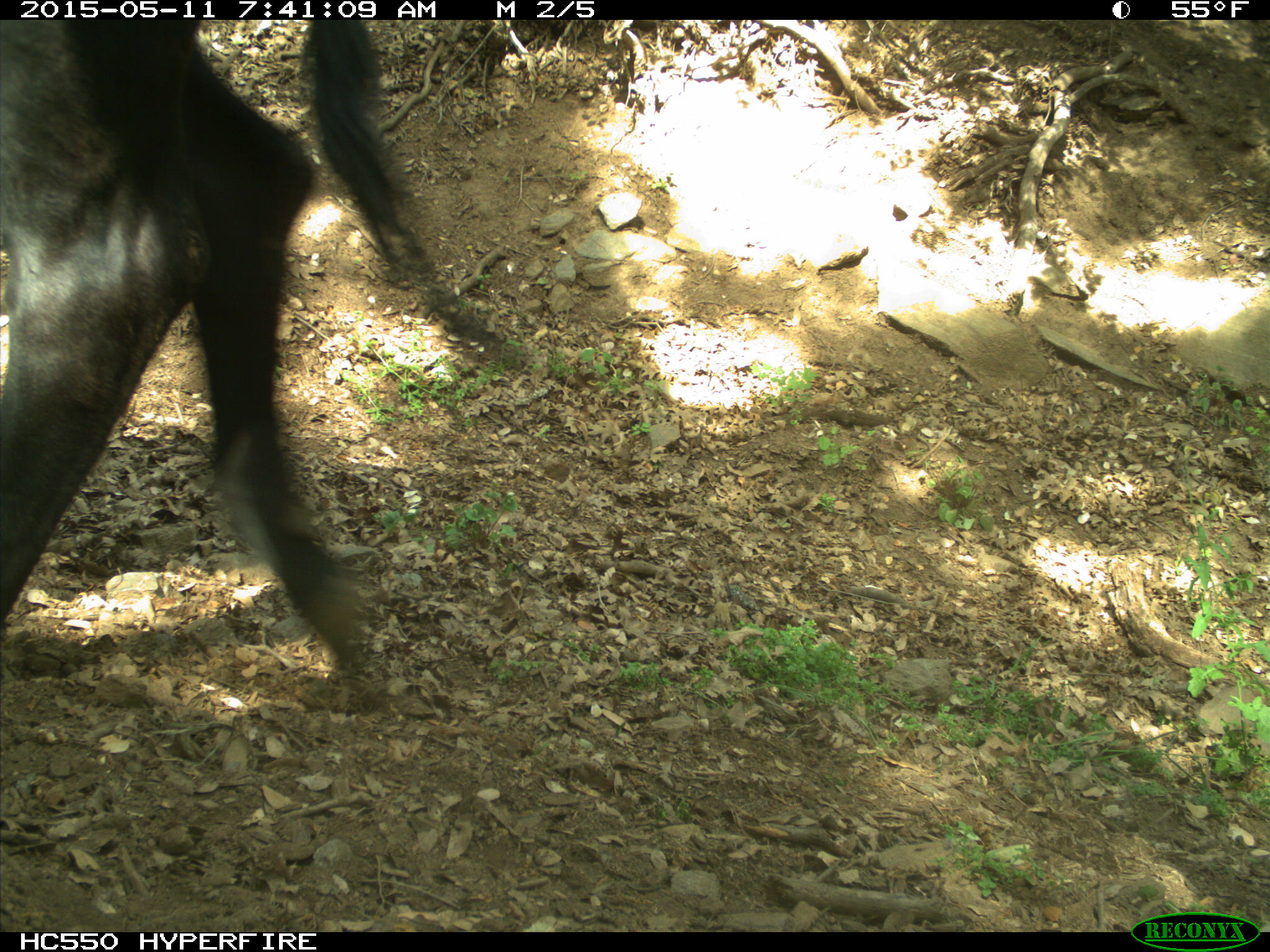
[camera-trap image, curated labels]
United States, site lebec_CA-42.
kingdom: Animalia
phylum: Chordata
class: Mammalia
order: Artiodactyla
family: Bovidae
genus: Bos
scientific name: Bos taurus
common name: domestic cow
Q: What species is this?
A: Bos taurus (domestic cow).